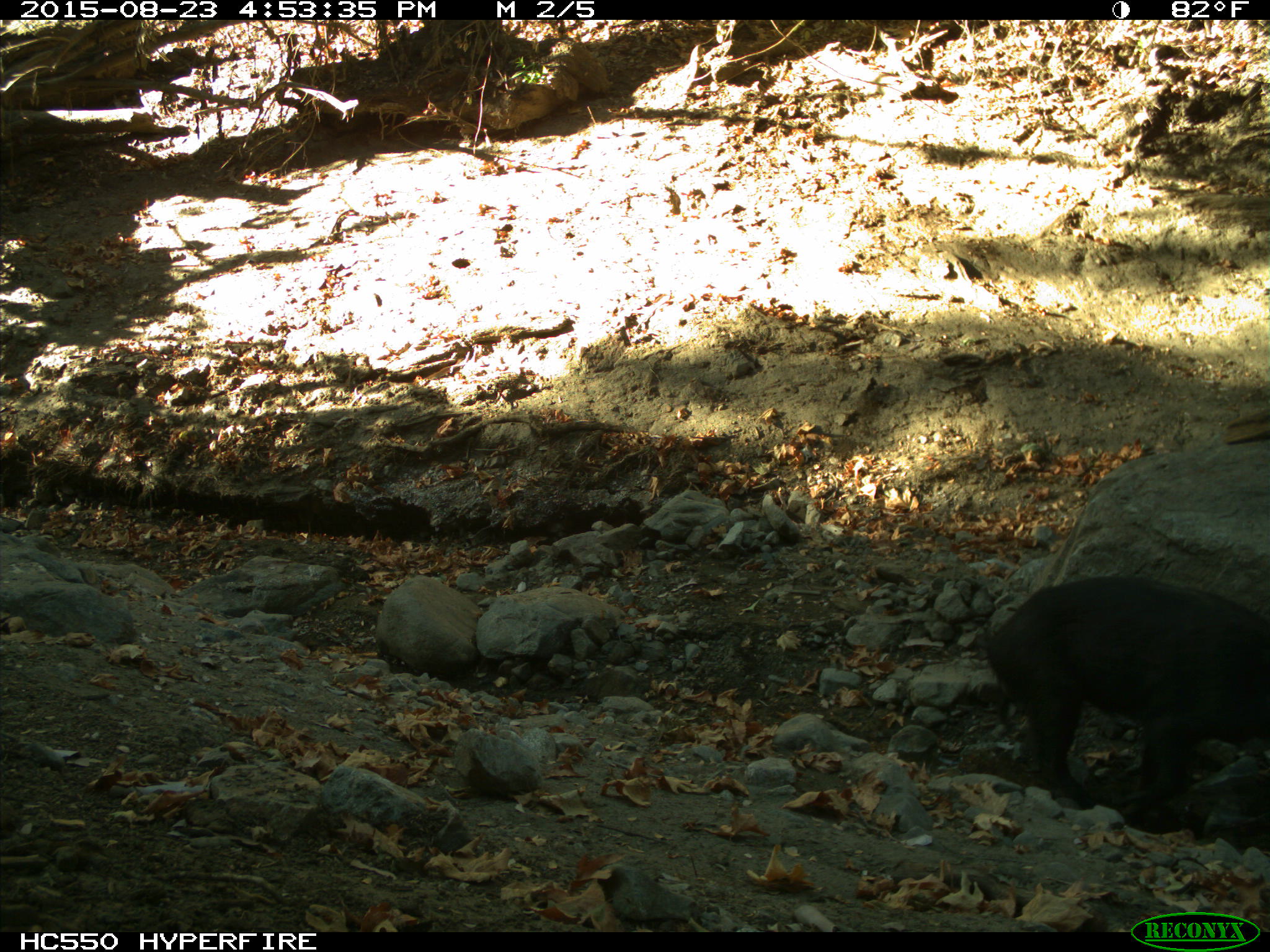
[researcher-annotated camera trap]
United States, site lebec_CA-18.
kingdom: Animalia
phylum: Chordata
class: Mammalia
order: Artiodactyla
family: Suidae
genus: Sus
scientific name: Sus scrofa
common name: wild boar